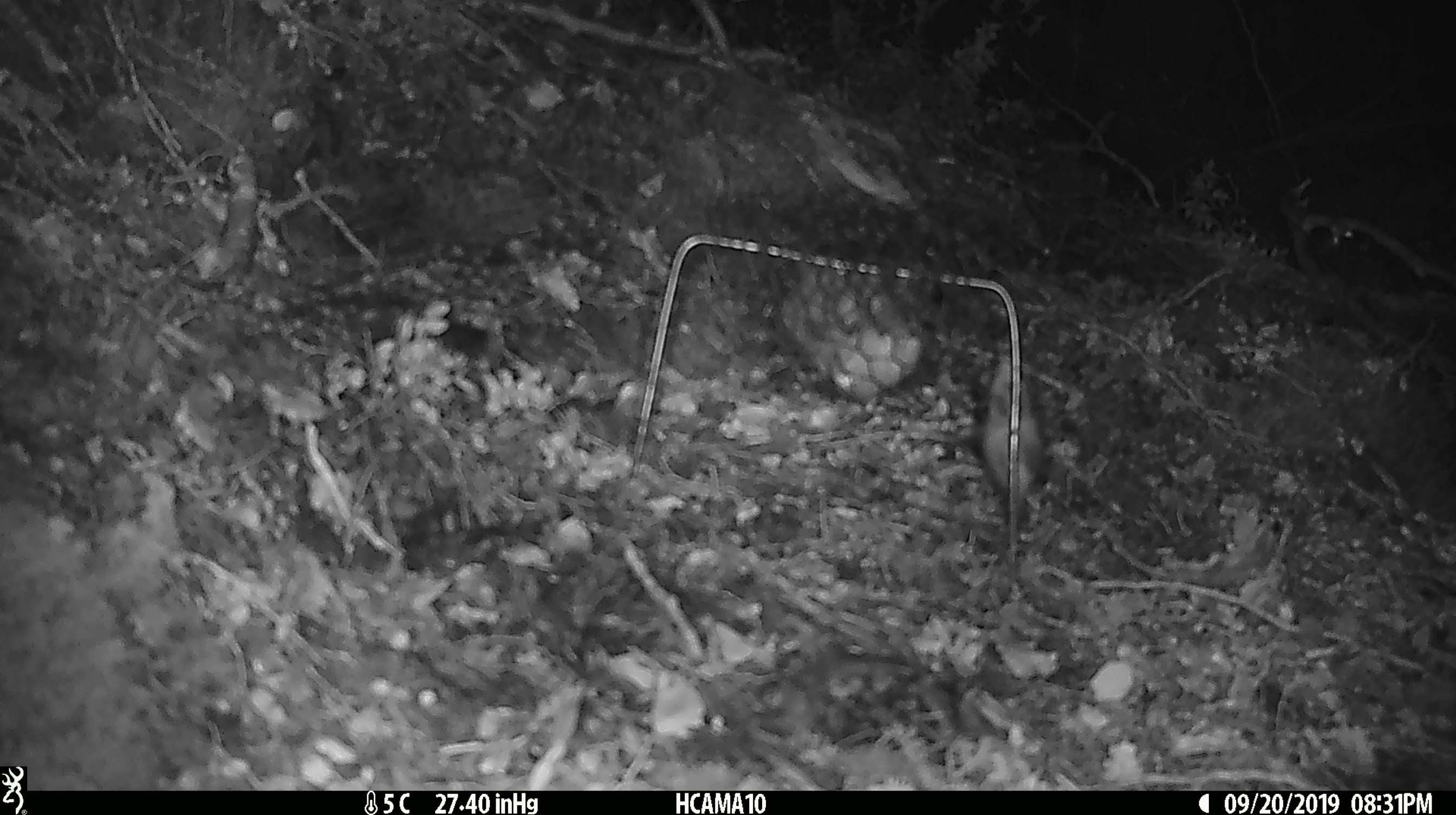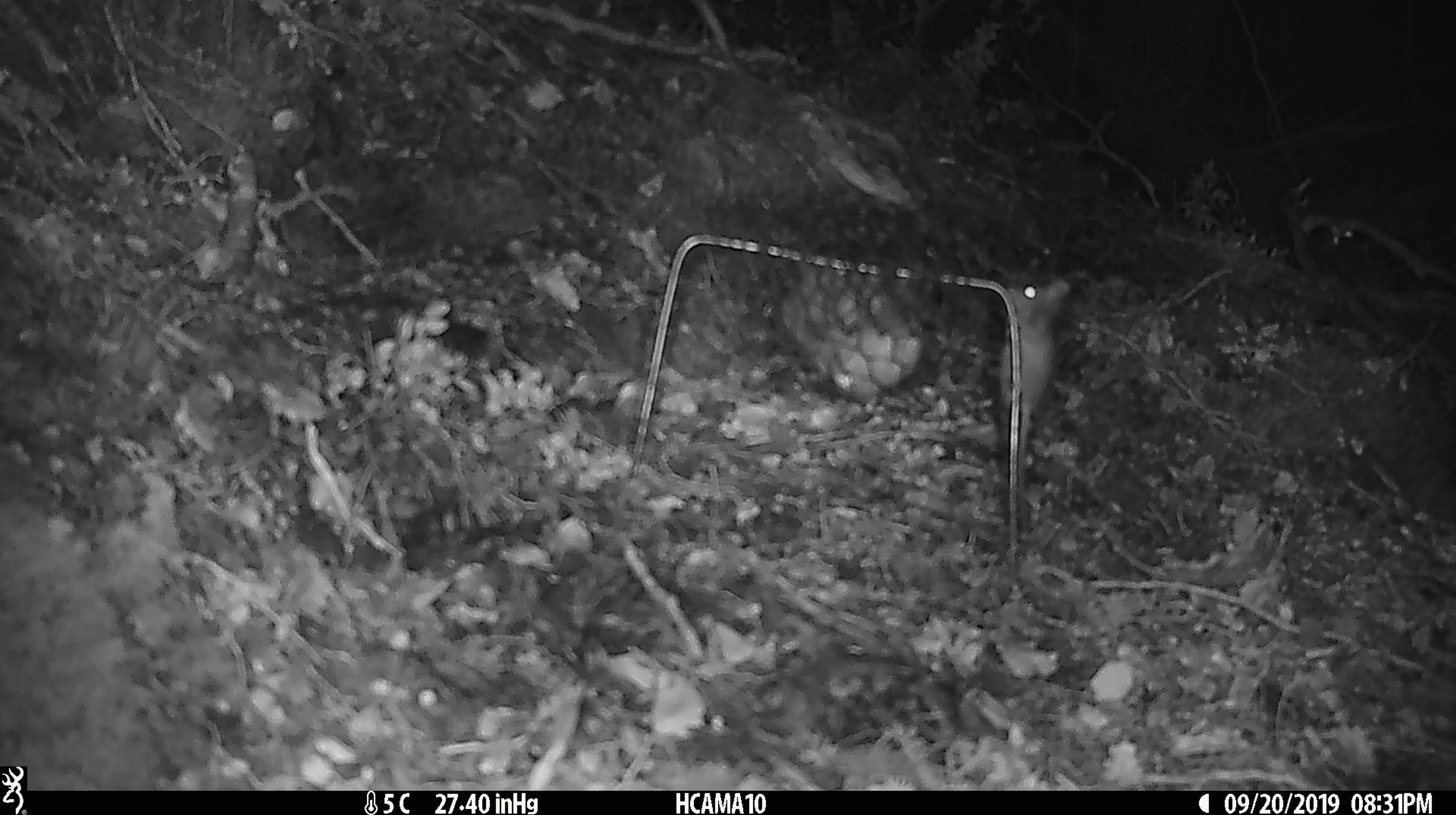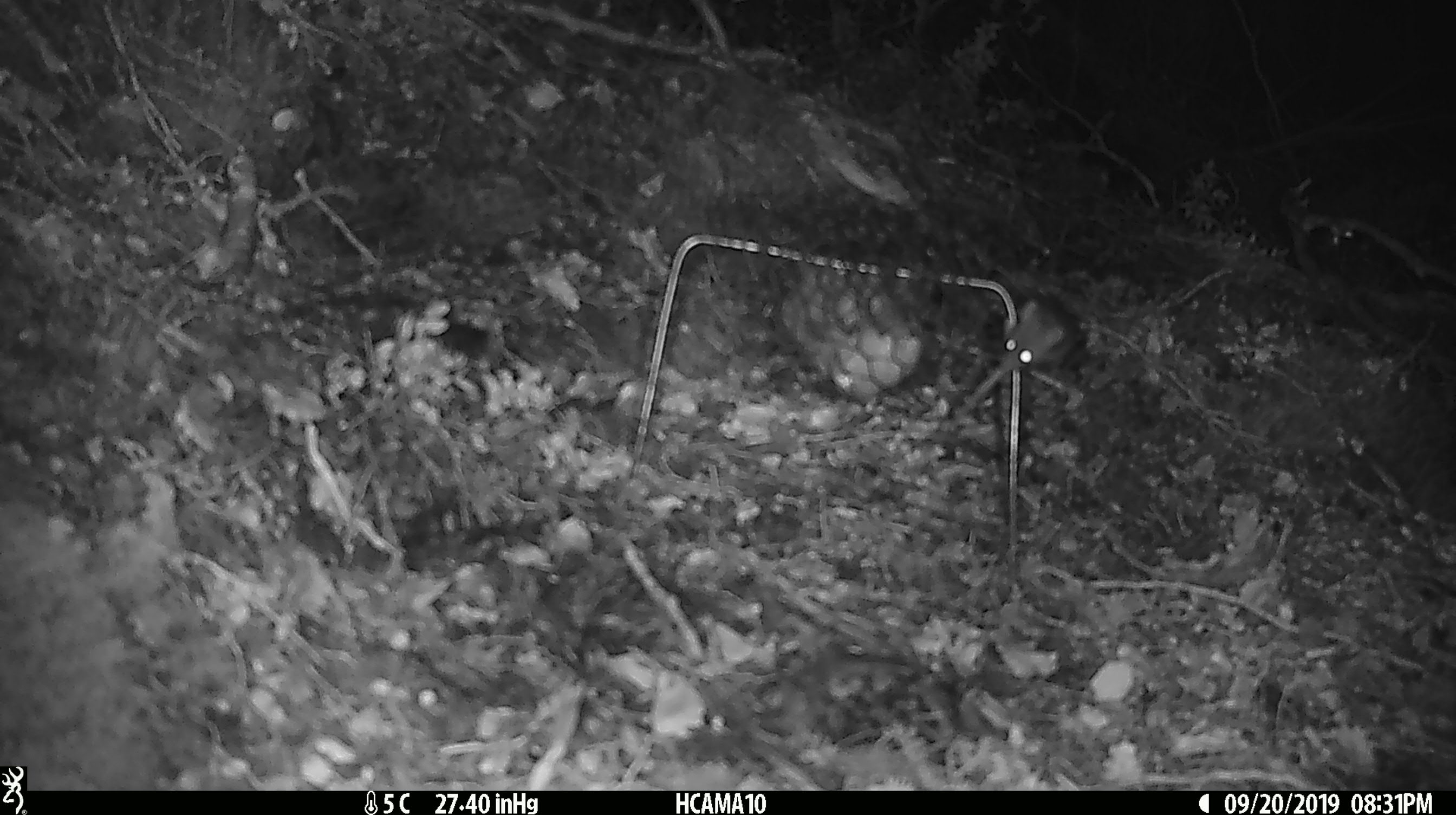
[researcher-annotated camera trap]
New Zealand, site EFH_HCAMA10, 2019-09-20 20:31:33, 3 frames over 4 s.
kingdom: Animalia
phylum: Chordata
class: Mammalia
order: Rodentia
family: Muridae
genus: Mus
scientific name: Mus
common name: mouse